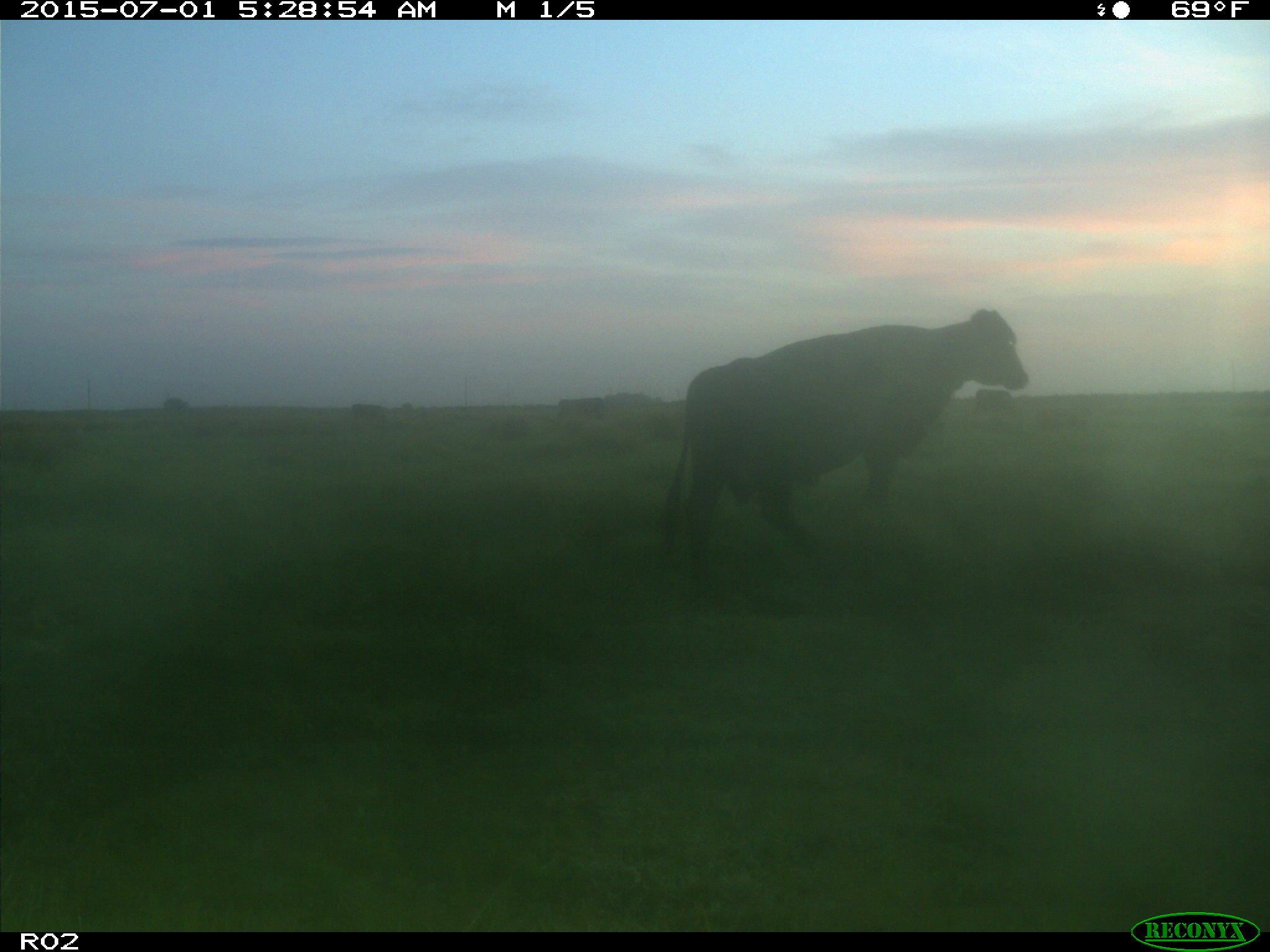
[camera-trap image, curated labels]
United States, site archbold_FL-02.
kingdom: Animalia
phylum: Chordata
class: Mammalia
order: Artiodactyla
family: Bovidae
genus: Bos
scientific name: Bos taurus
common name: domestic cow